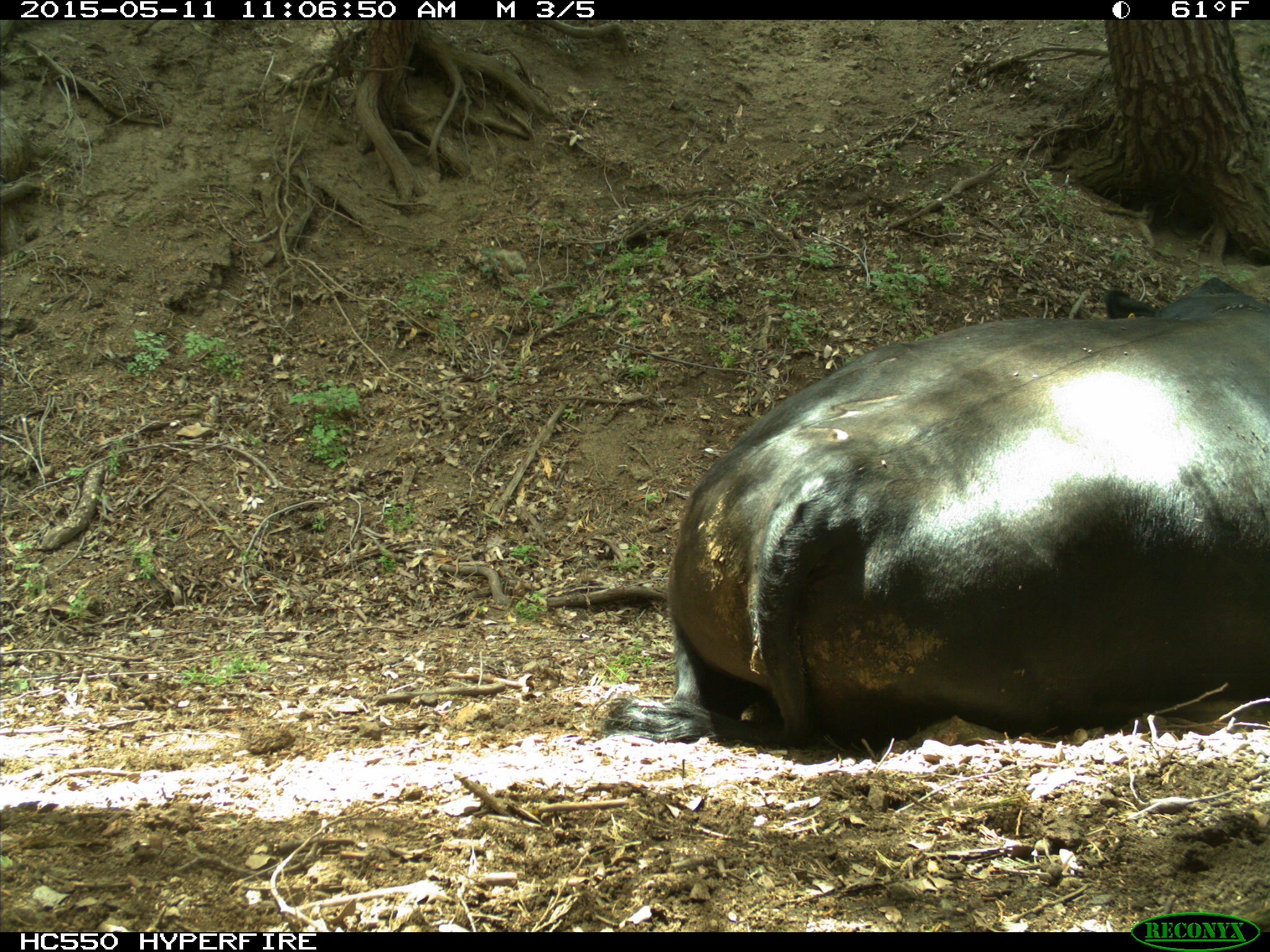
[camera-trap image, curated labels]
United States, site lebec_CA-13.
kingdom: Animalia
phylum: Chordata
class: Mammalia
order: Artiodactyla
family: Bovidae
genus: Bos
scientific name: Bos taurus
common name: domestic cow